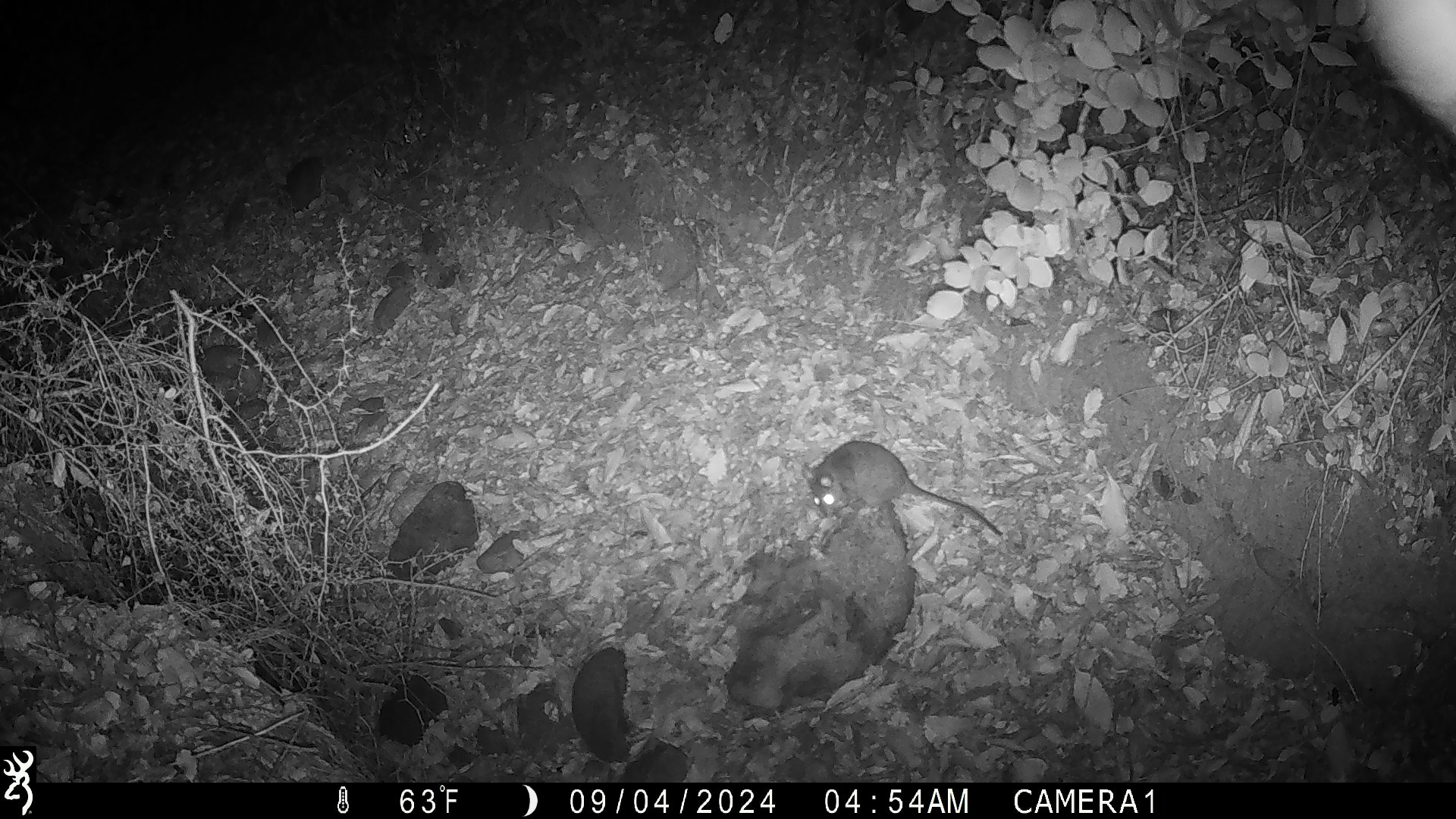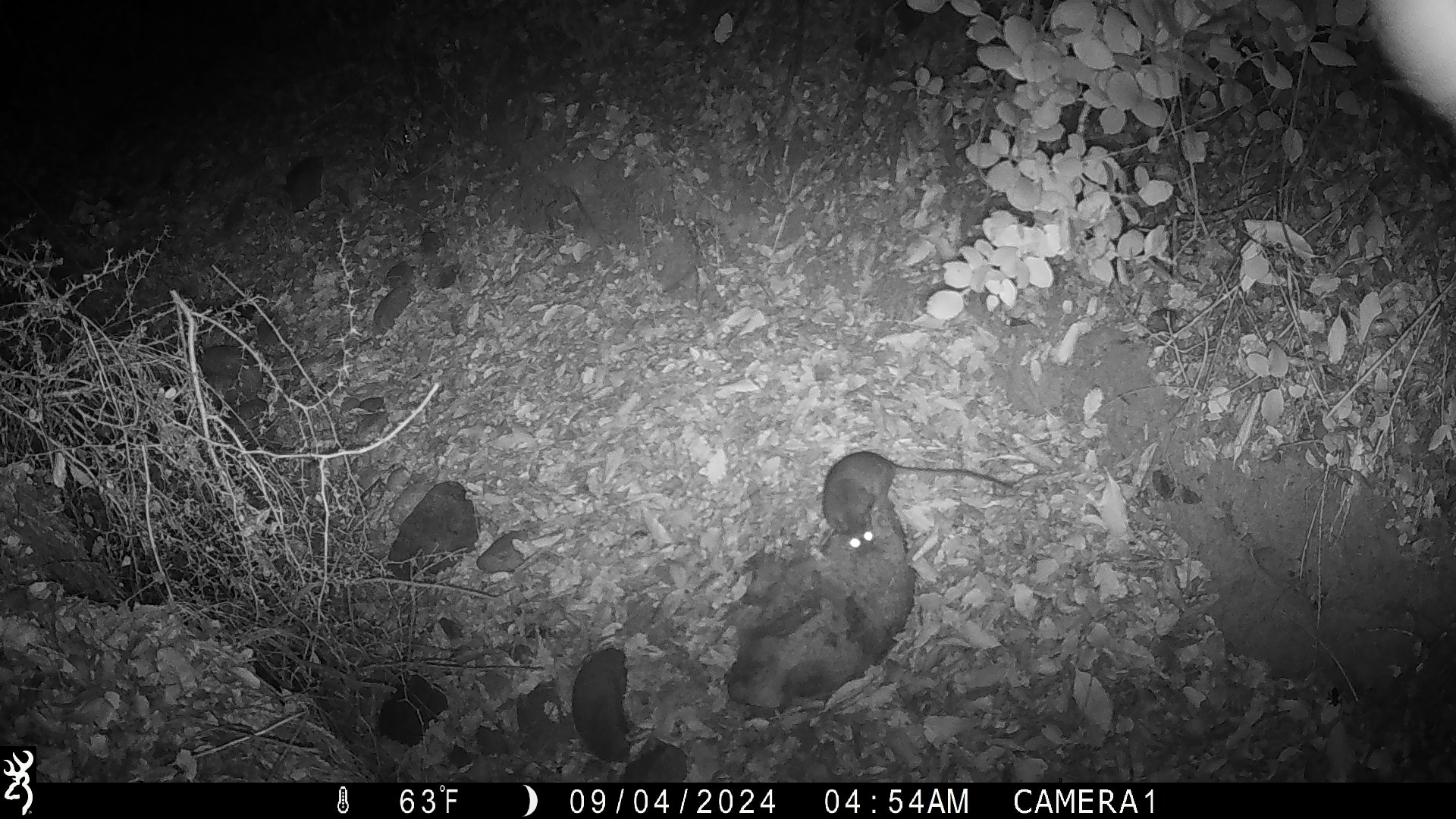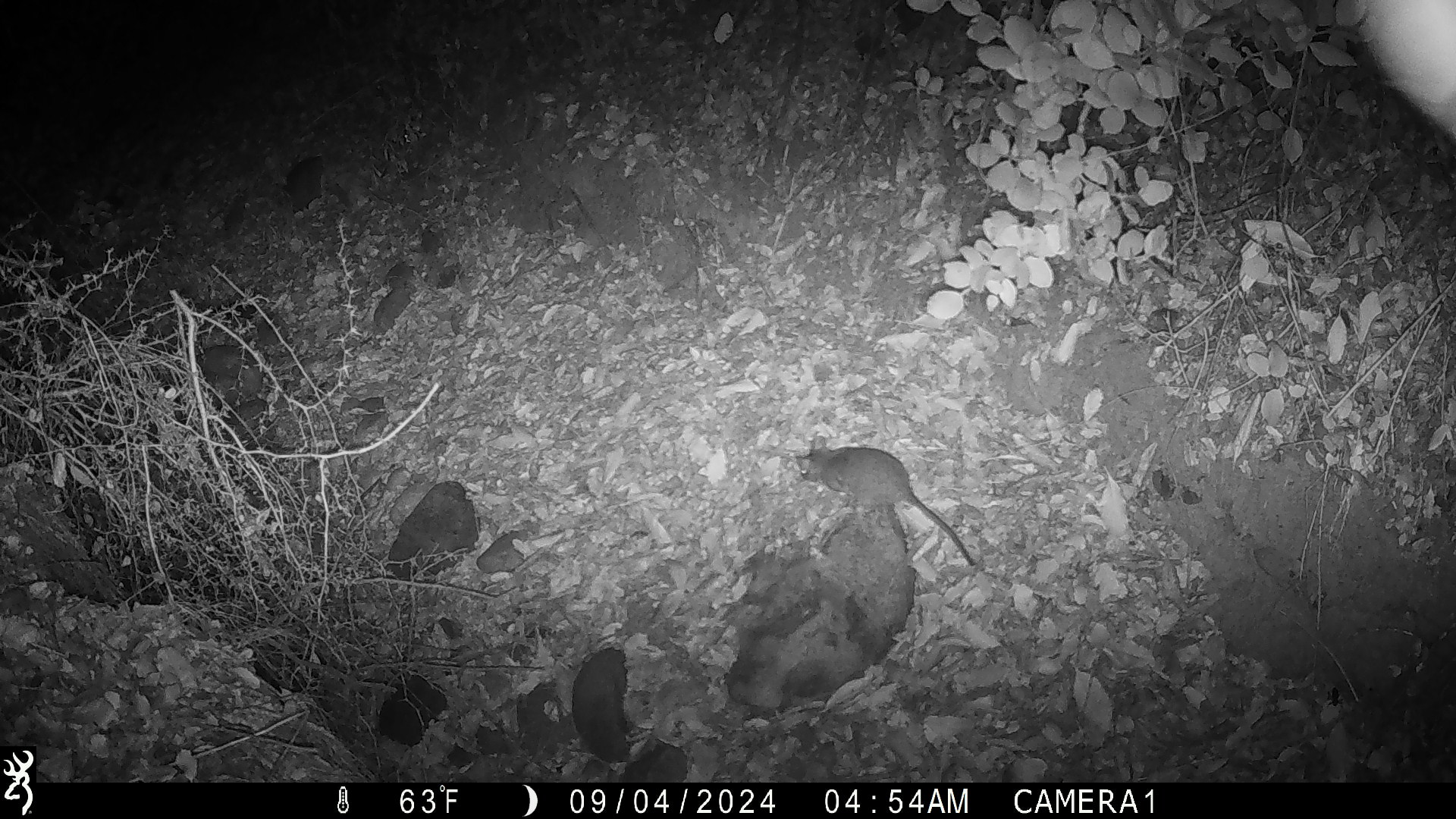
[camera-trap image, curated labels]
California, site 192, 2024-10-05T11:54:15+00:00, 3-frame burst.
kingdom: Animalia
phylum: Chordata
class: Mammalia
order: Rodentia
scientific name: Rodentia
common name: mouse or rat